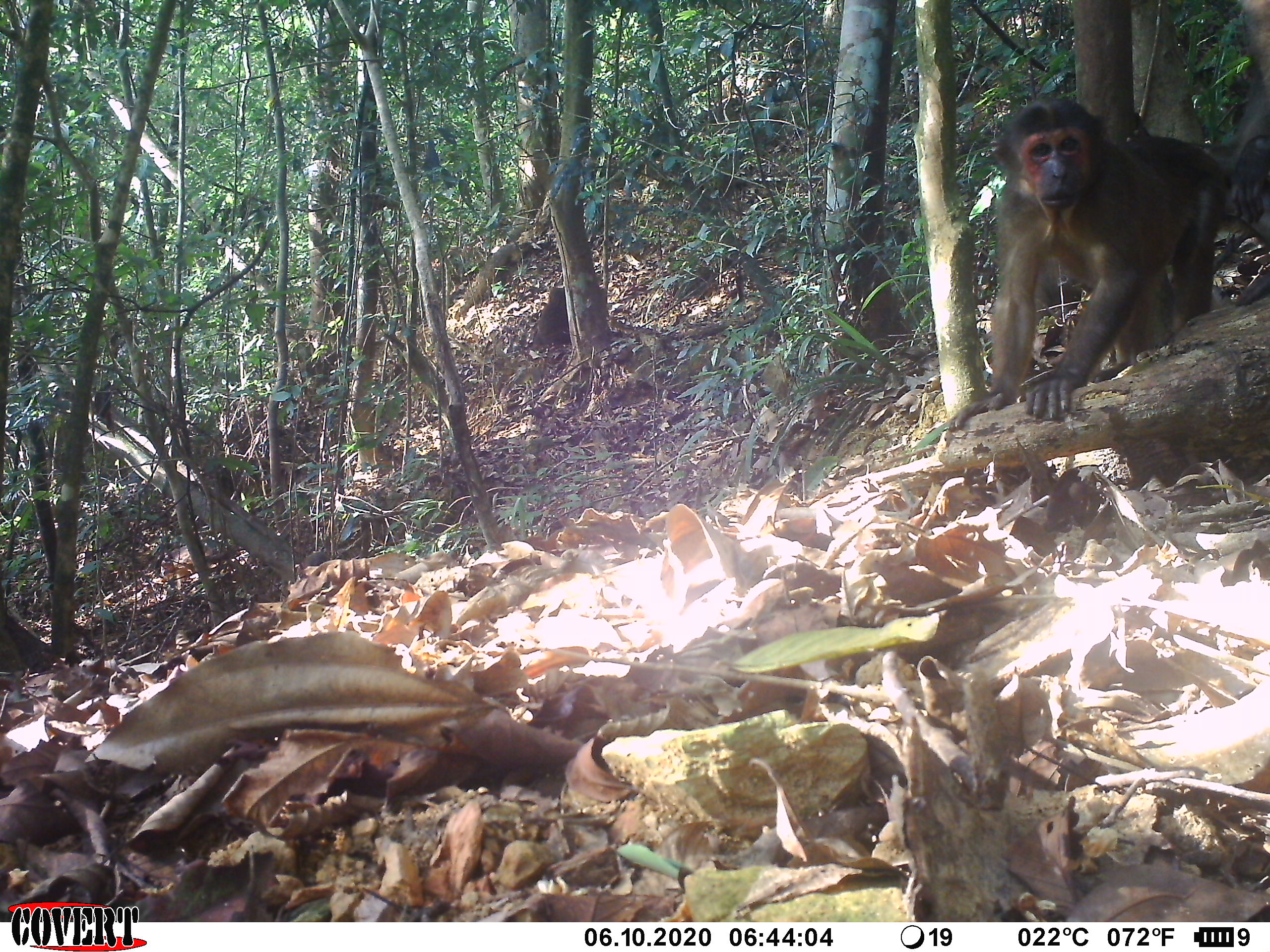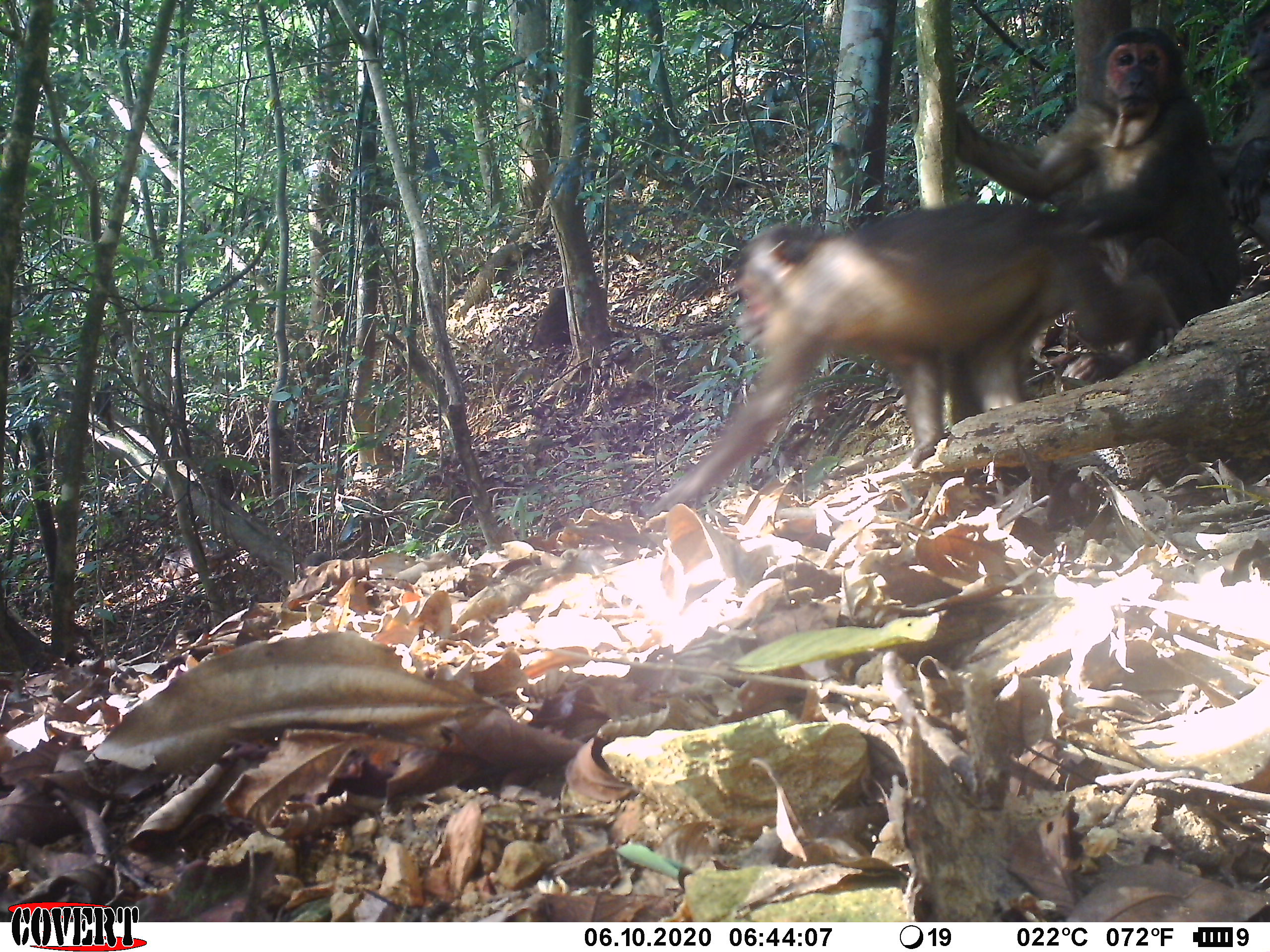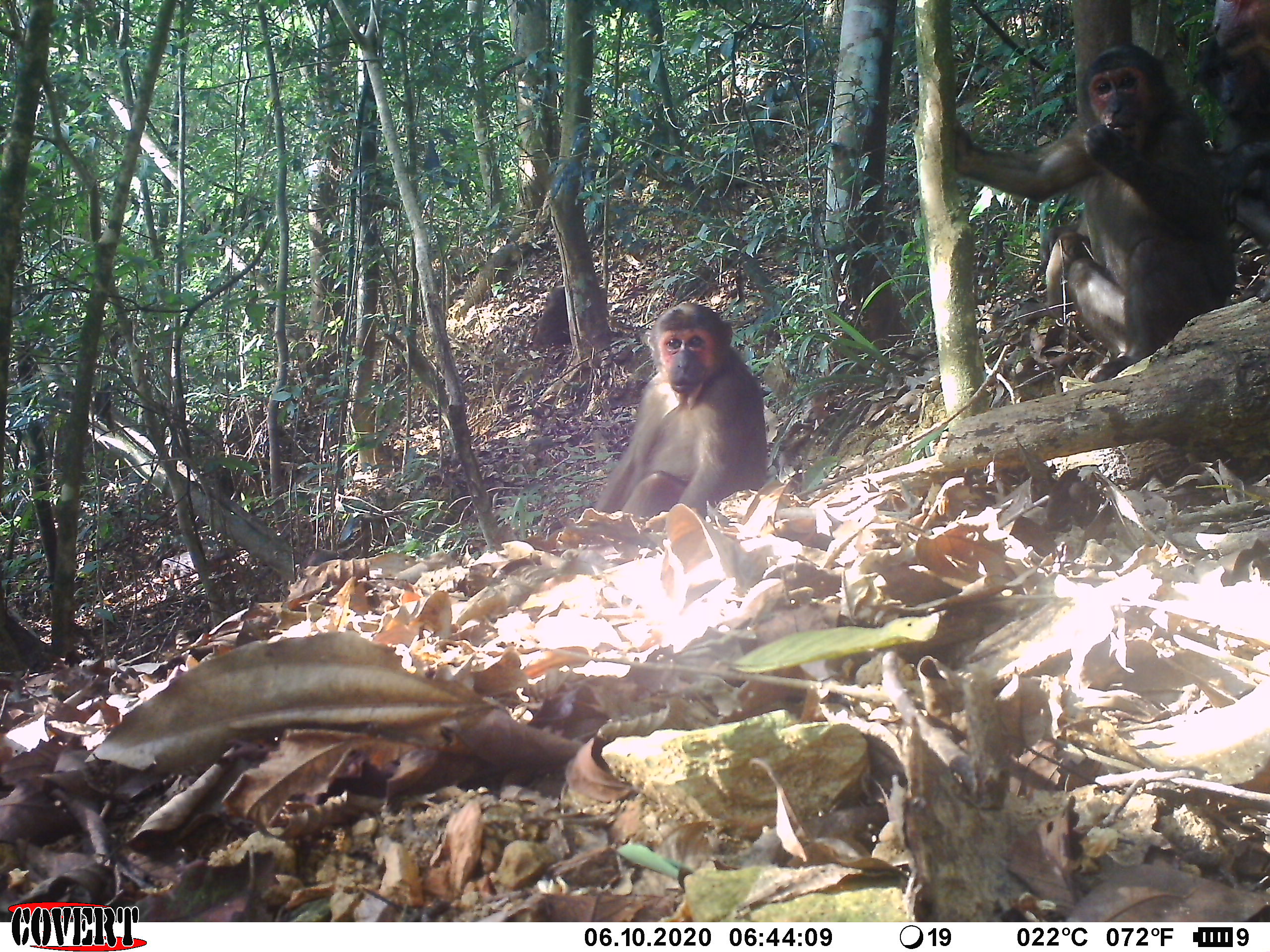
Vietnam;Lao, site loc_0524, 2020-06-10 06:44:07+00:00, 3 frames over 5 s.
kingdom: Animalia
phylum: Chordata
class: Mammalia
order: Primates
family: Cercopithecidae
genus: Macaca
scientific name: Macaca arctoides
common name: stump-tailed macaque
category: stump tailed macaque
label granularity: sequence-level